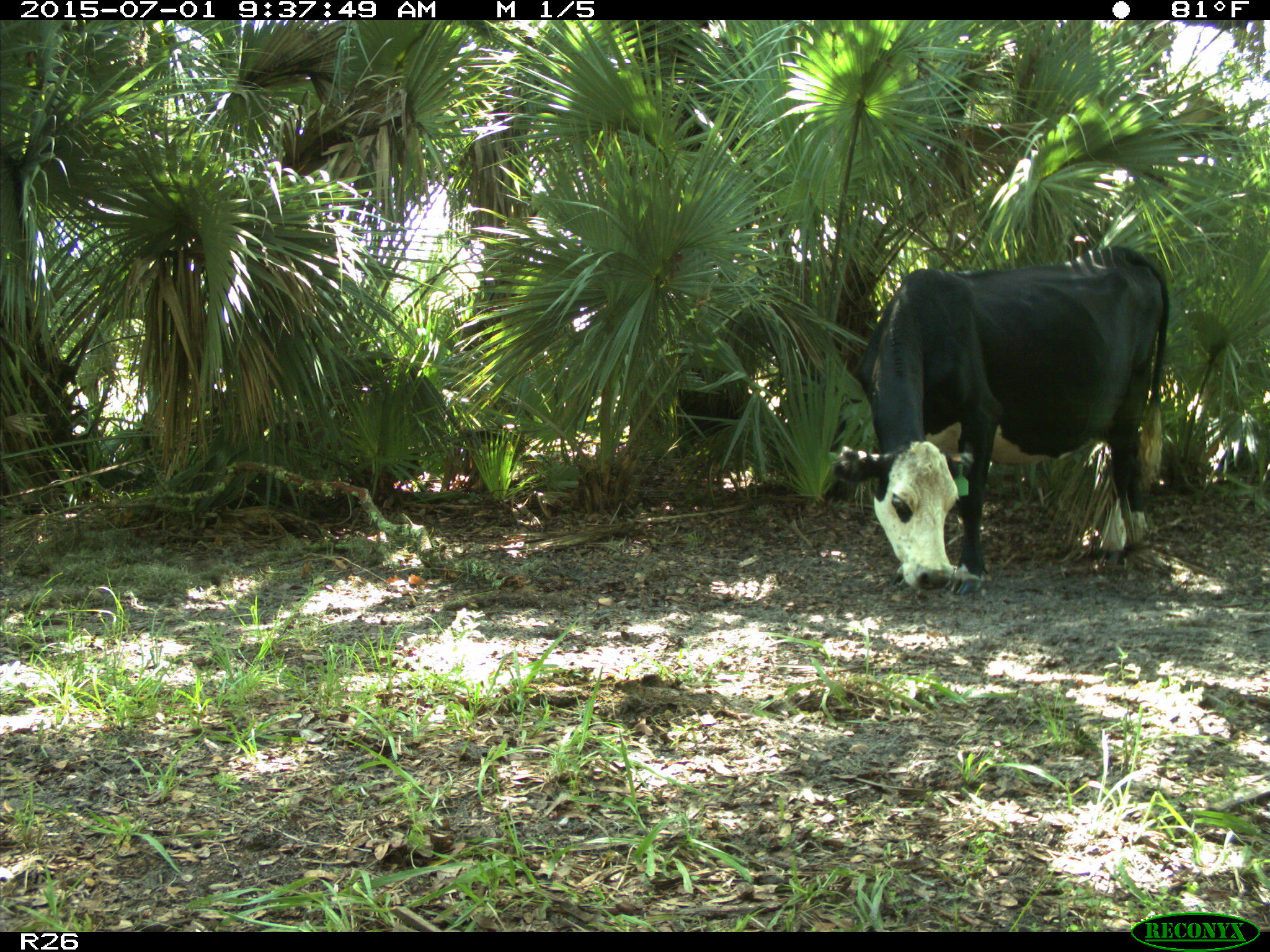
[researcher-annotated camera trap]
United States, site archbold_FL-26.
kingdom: Animalia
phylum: Chordata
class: Mammalia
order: Artiodactyla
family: Bovidae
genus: Bos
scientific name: Bos taurus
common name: domestic cow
Bos taurus (domestic cow).